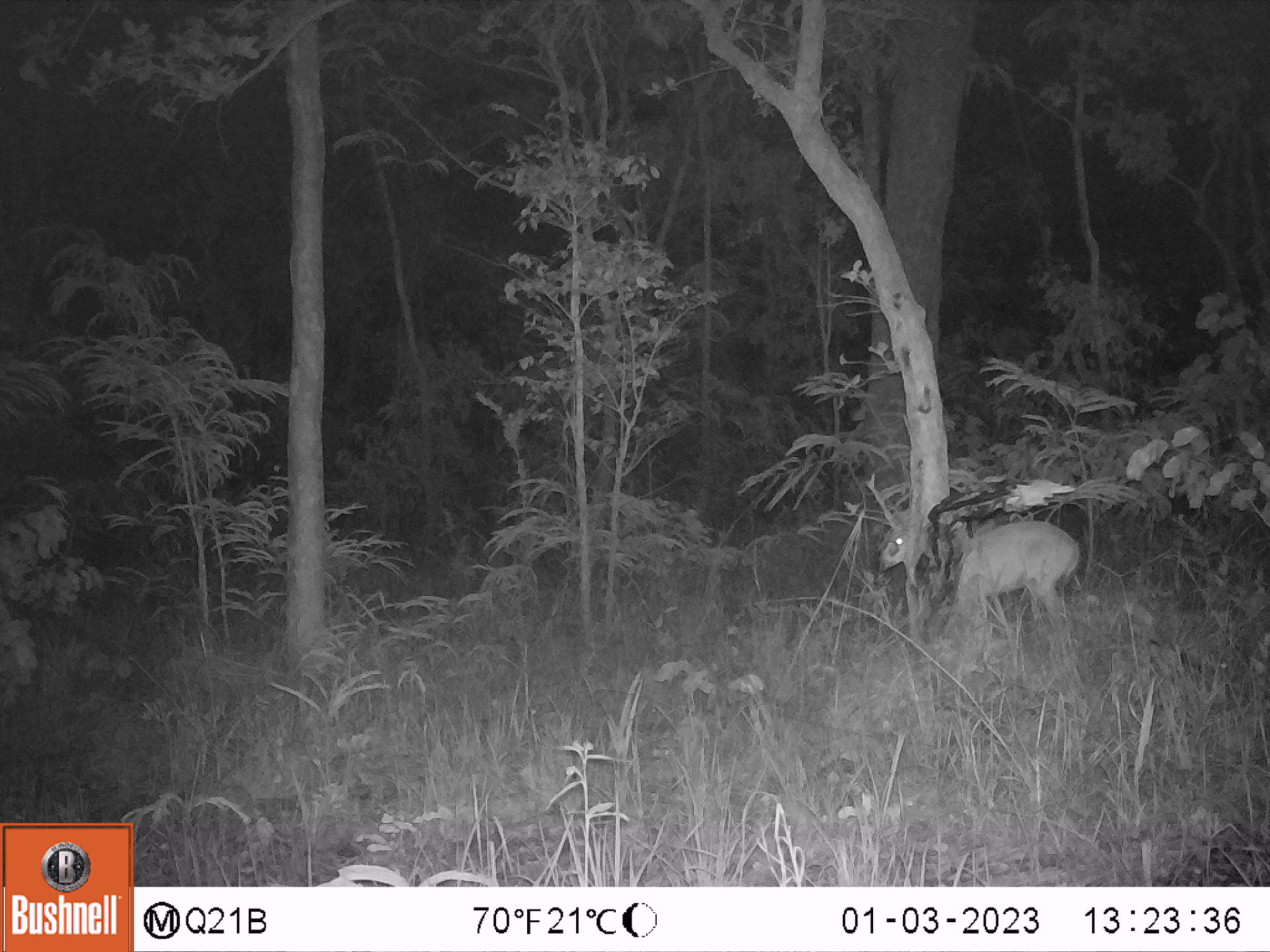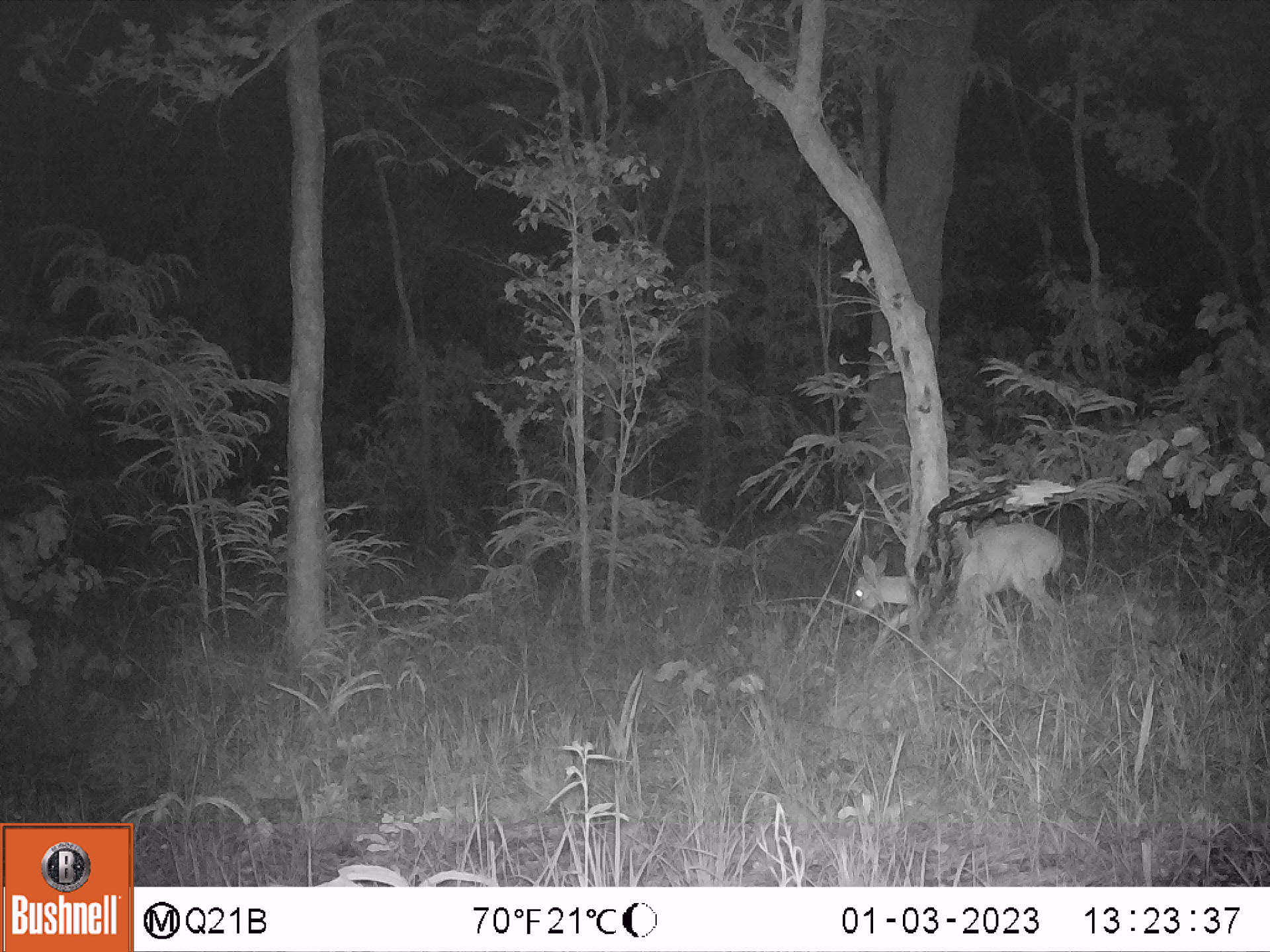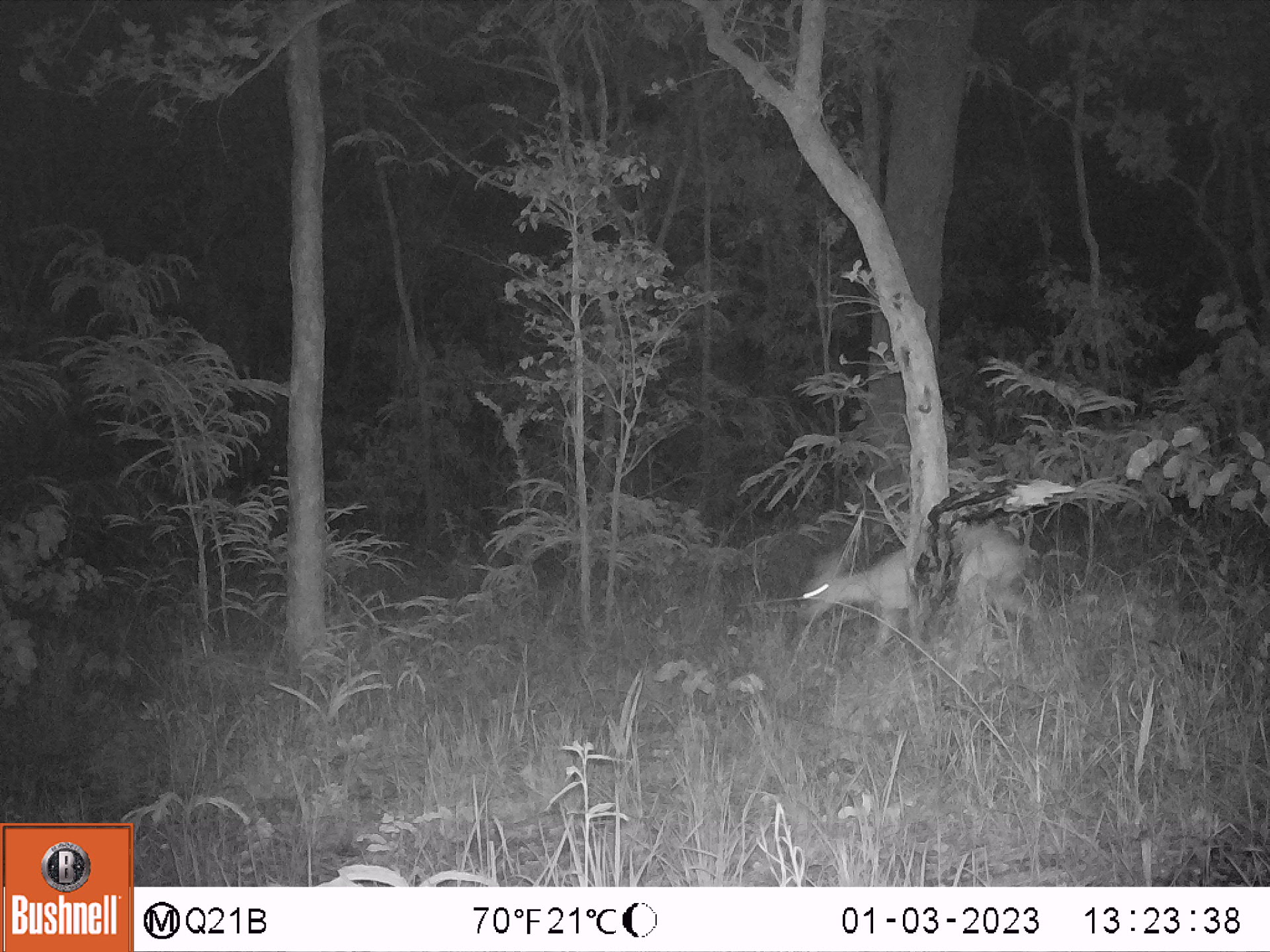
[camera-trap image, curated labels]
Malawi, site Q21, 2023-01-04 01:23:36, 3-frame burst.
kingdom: Animalia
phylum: Chordata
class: Mammalia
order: Artiodactyla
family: Bovidae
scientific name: Antilopinae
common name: small antelope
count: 1